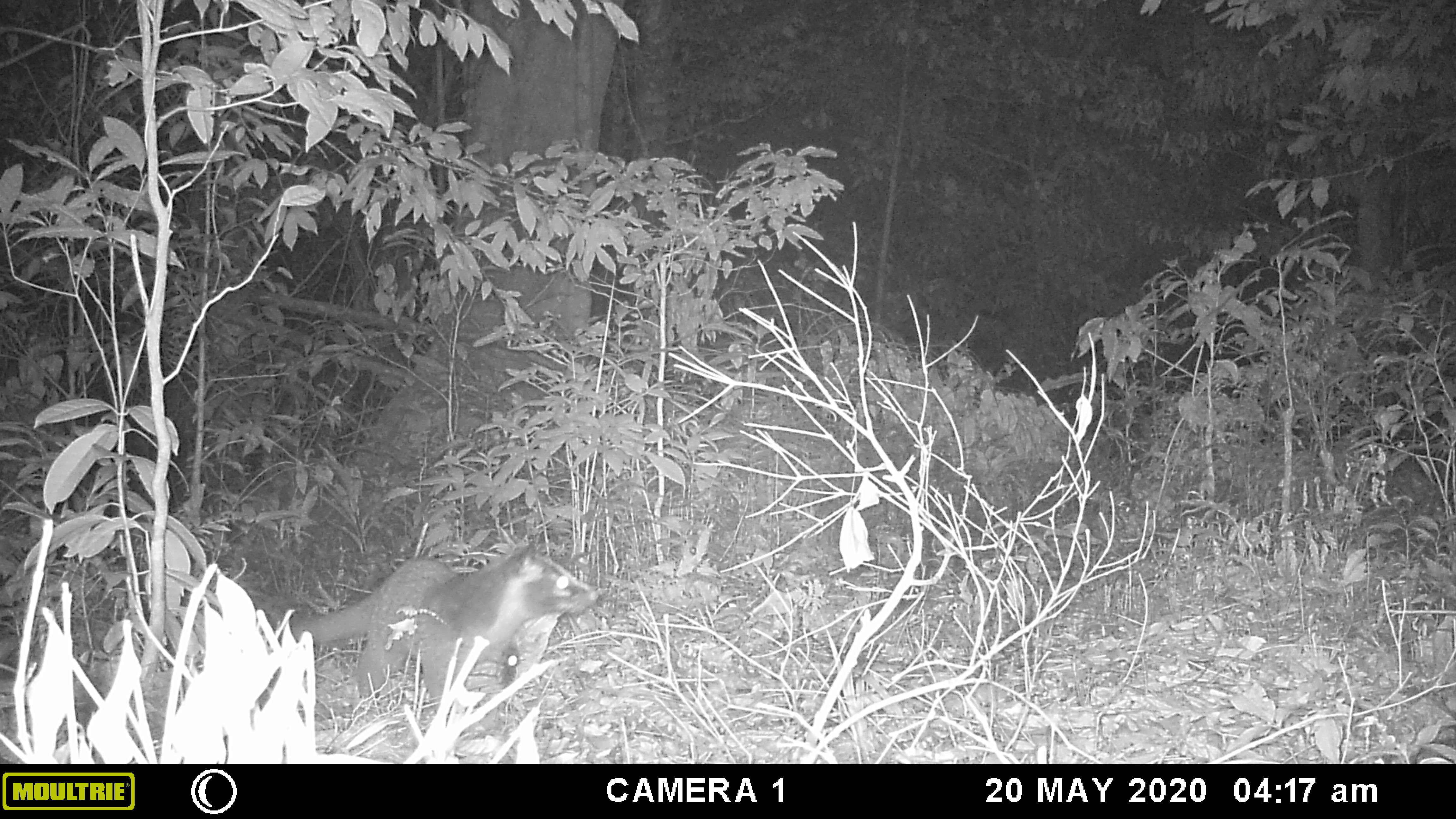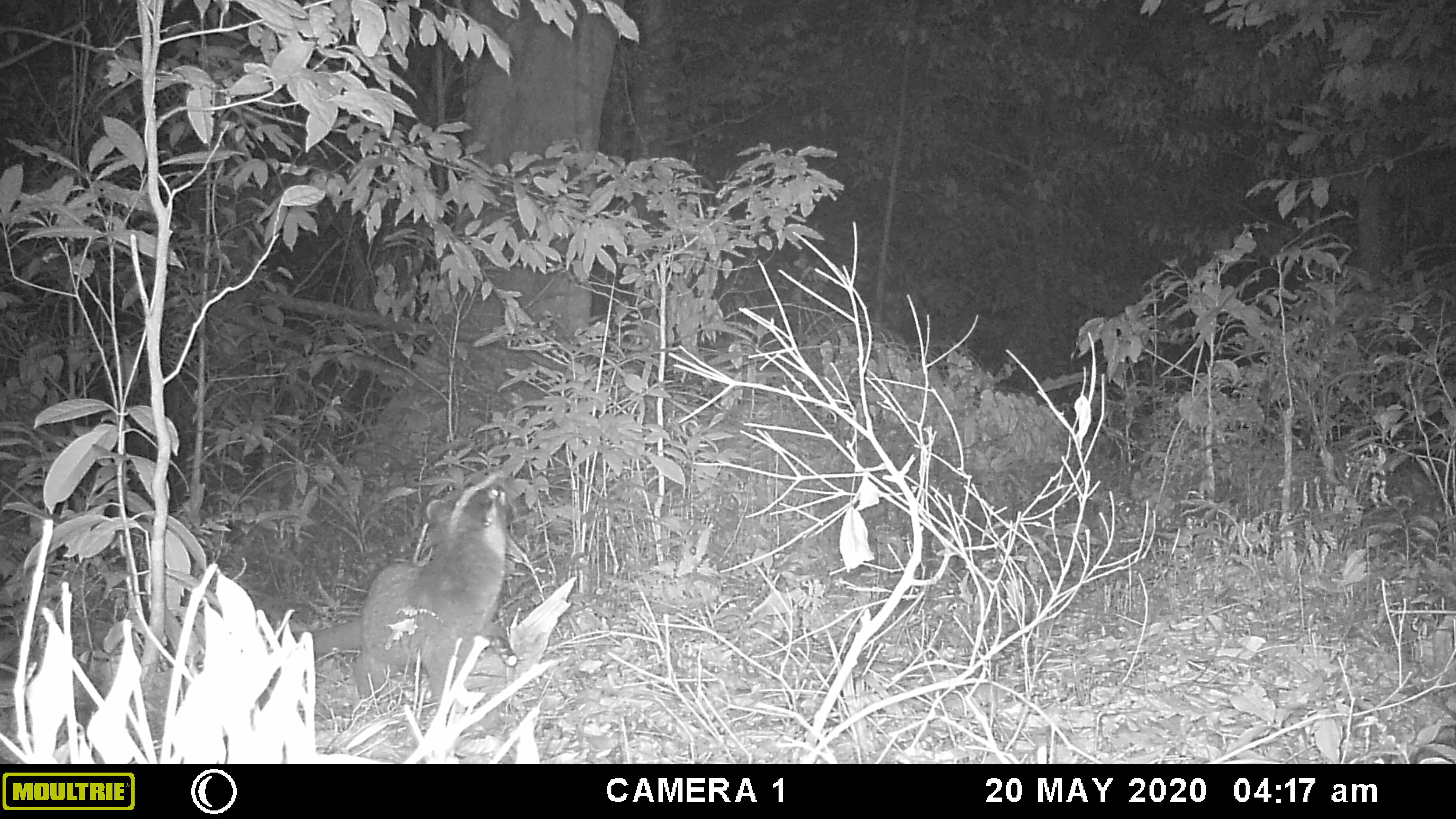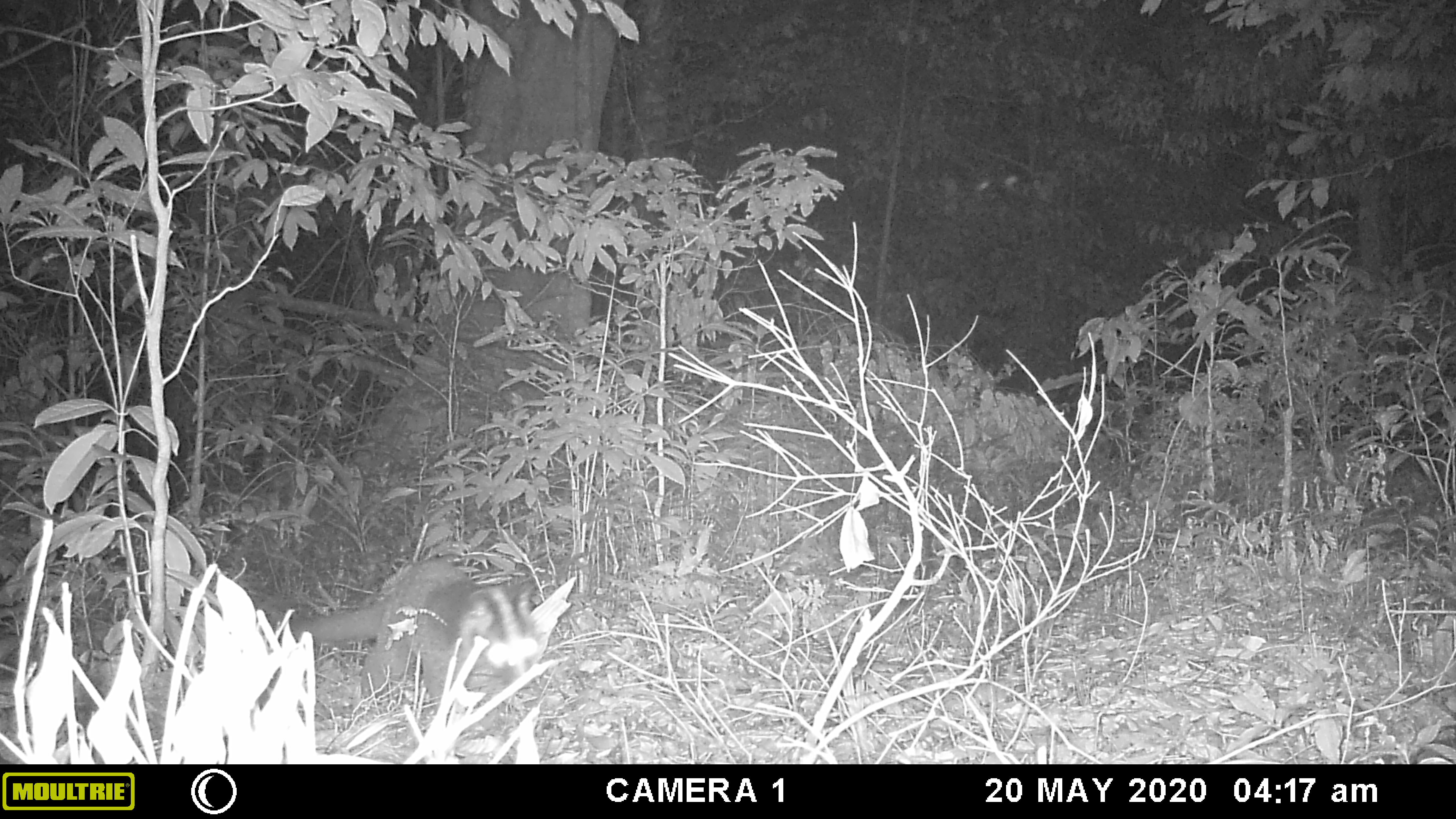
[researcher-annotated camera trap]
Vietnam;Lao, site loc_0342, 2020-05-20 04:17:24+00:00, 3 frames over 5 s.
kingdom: Animalia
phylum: Chordata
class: Mammalia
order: Carnivora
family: Viverridae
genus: Paguma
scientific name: Paguma larvata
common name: masked palm civet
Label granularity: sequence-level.